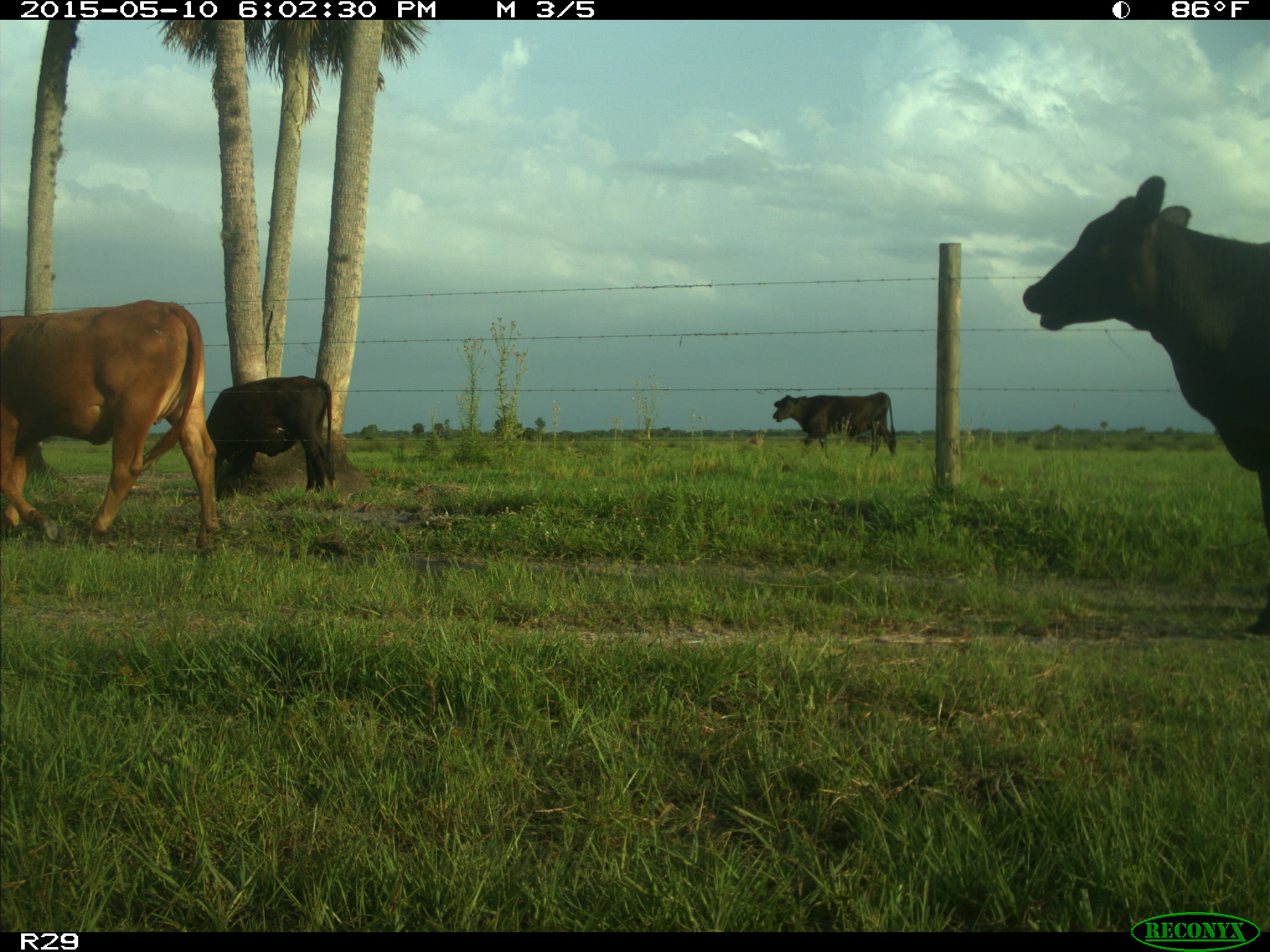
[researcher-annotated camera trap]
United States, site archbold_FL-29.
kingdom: Animalia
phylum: Chordata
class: Mammalia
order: Artiodactyla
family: Bovidae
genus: Bos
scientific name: Bos taurus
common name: domestic cow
Bos taurus (domestic cow).